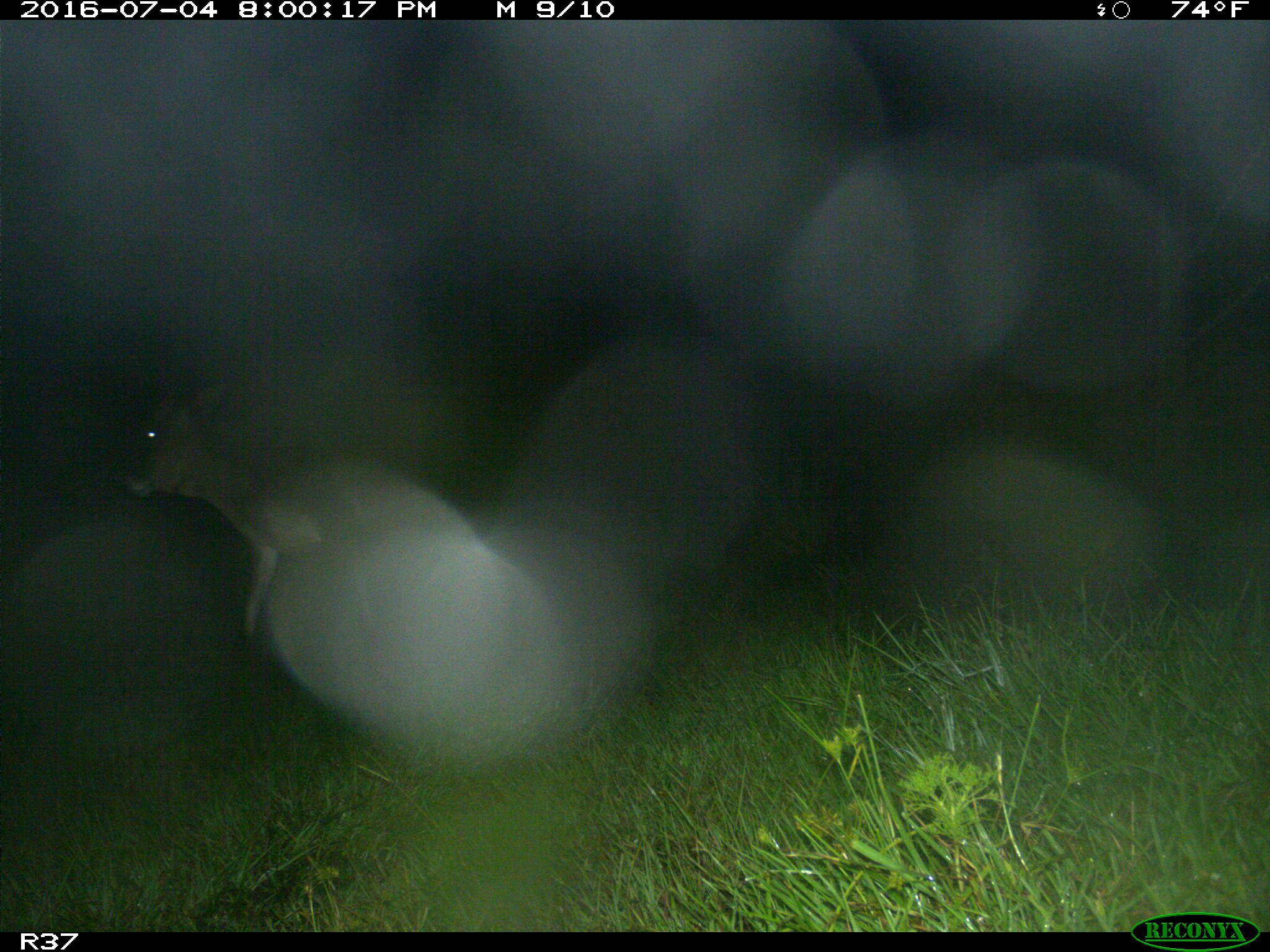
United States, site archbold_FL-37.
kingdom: Animalia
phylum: Chordata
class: Mammalia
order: Artiodactyla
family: Bovidae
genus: Bos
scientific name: Bos taurus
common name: domestic cow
Bos taurus (domestic cow).